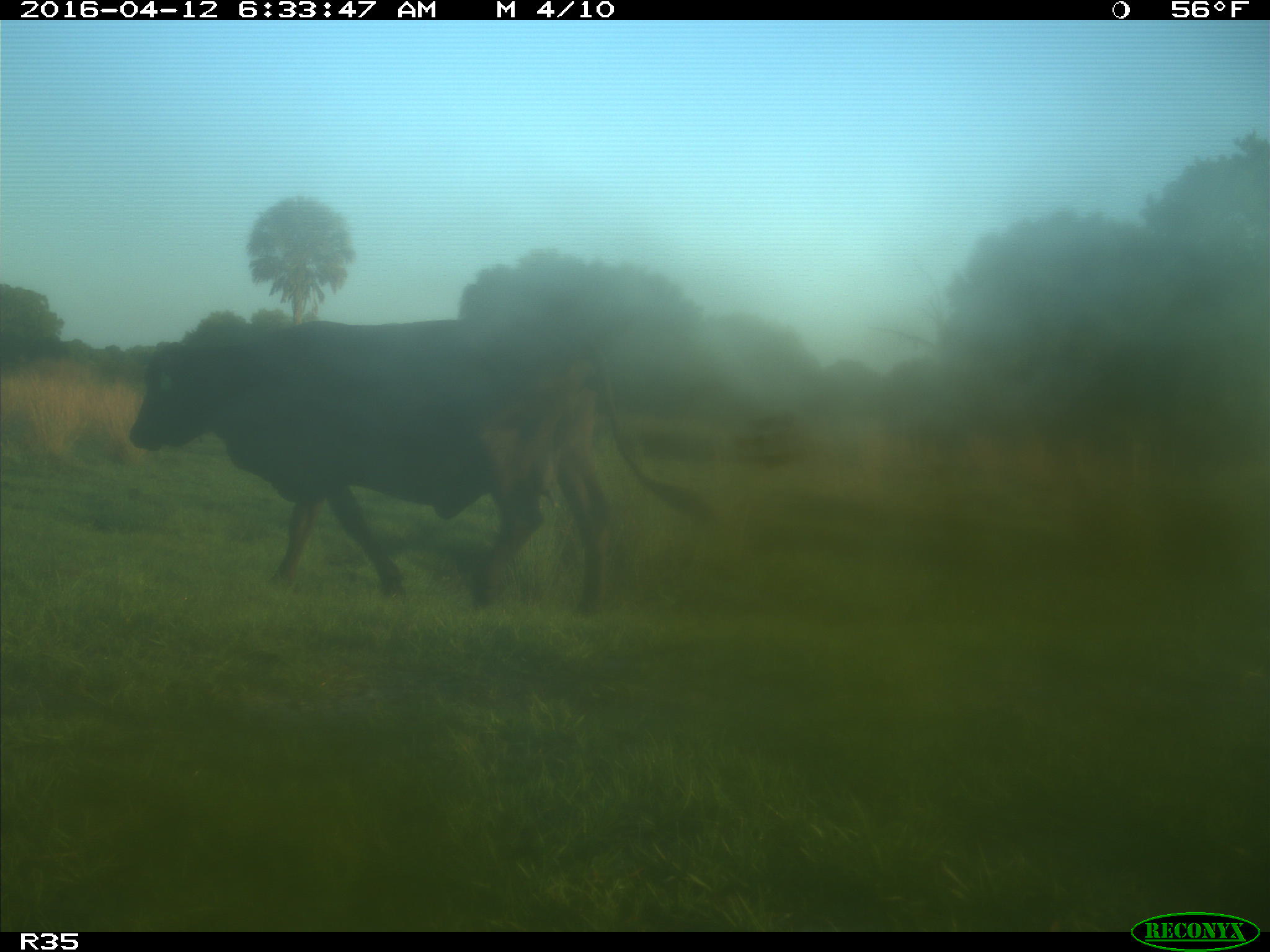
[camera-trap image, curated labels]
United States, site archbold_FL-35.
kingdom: Animalia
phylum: Chordata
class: Mammalia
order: Artiodactyla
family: Bovidae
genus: Bos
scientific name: Bos taurus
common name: domestic cow